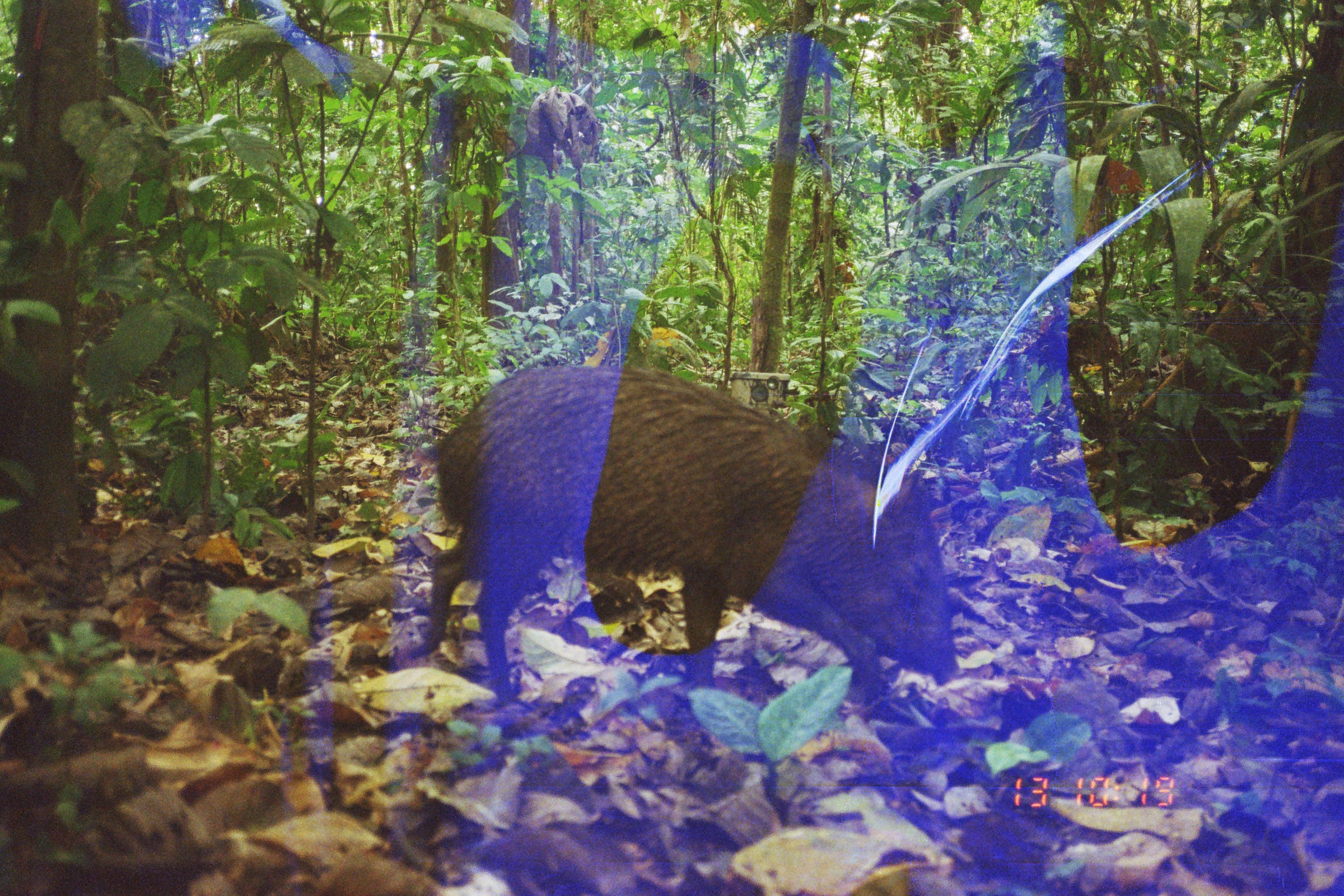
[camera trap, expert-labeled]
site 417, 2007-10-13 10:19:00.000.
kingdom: Animalia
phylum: Chordata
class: Mammalia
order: Artiodactyla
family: Tayassuidae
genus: Pecari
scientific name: Pecari tajacu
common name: collared peccary